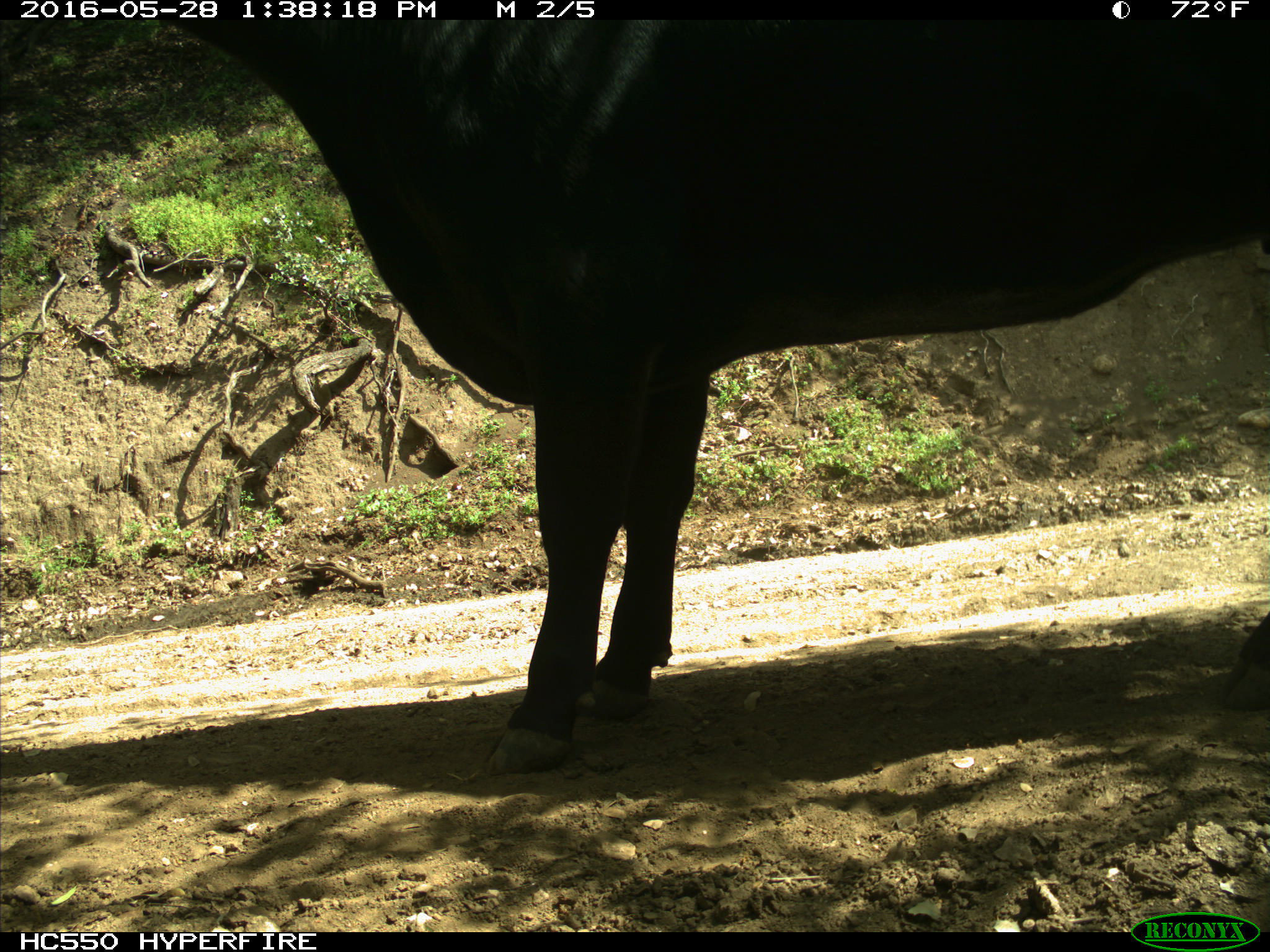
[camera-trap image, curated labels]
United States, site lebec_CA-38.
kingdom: Animalia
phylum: Chordata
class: Mammalia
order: Artiodactyla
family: Bovidae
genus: Bos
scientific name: Bos taurus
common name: domestic cow